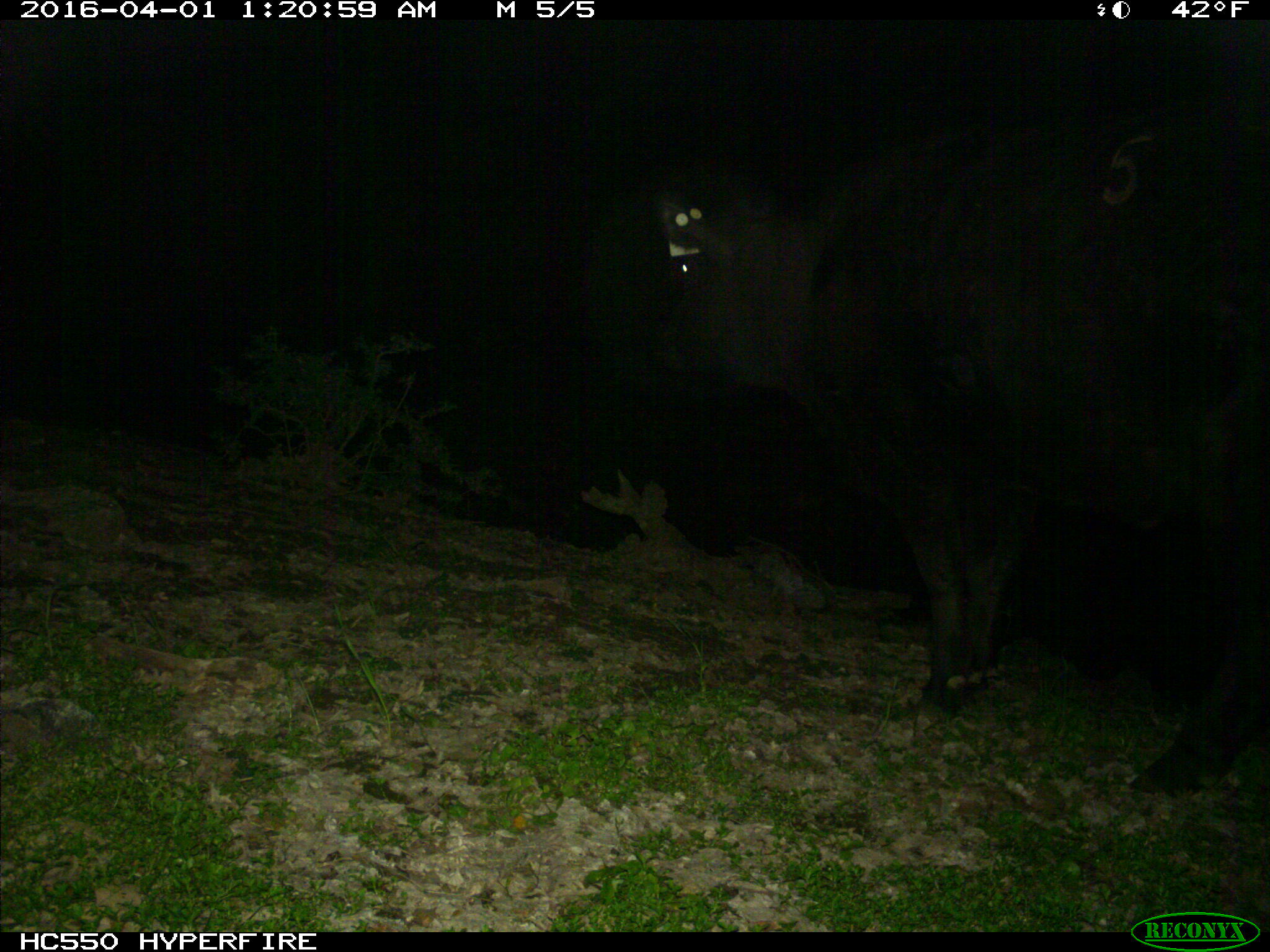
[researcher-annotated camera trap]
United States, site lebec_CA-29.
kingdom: Animalia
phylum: Chordata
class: Mammalia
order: Artiodactyla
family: Bovidae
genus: Bos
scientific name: Bos taurus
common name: domestic cow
Bos taurus (domestic cow).